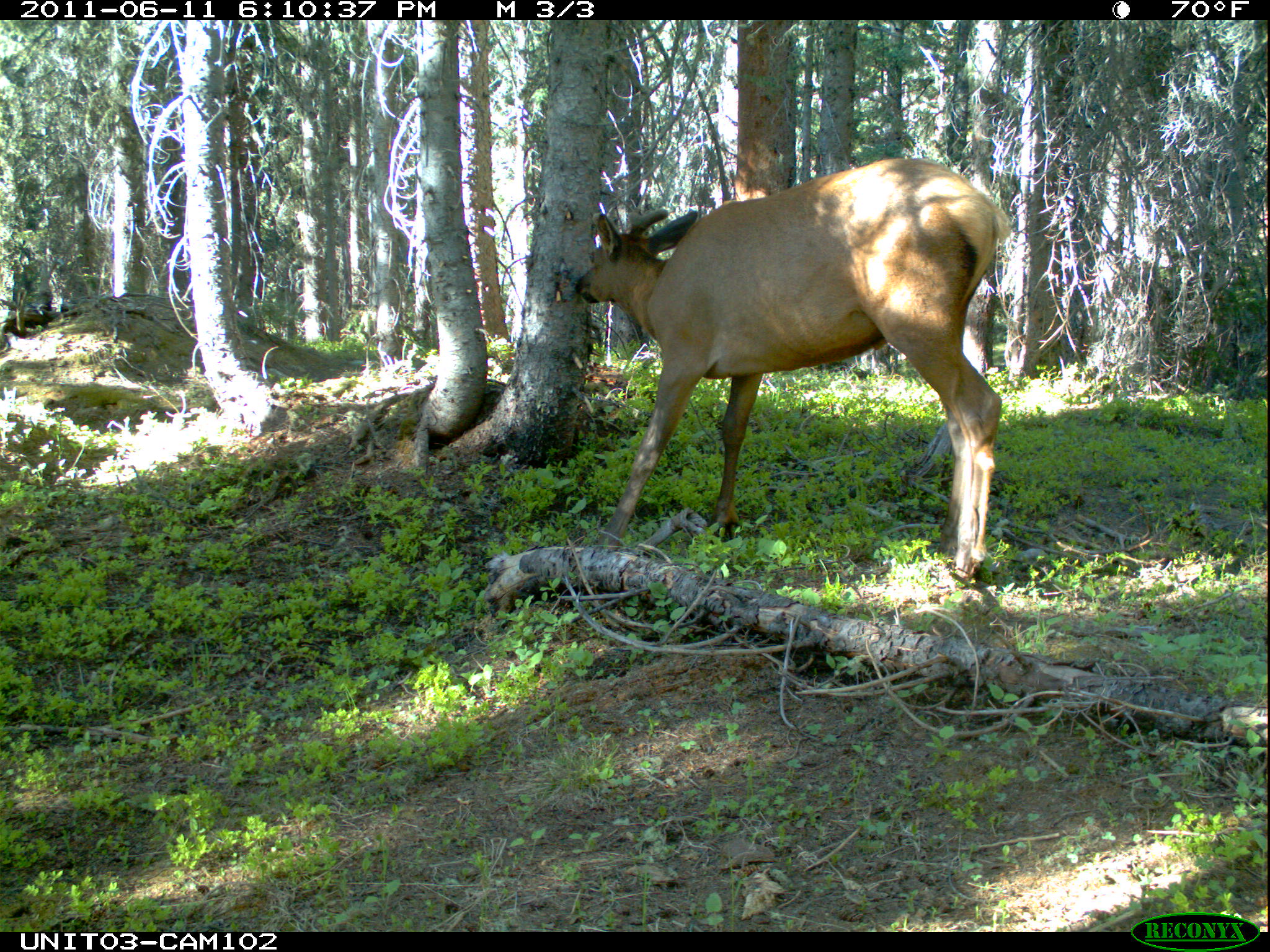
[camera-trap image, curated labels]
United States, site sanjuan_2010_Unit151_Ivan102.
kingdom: Animalia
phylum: Chordata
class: Mammalia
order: Artiodactyla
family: Cervidae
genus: Cervus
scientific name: Cervus elaphus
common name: red deer